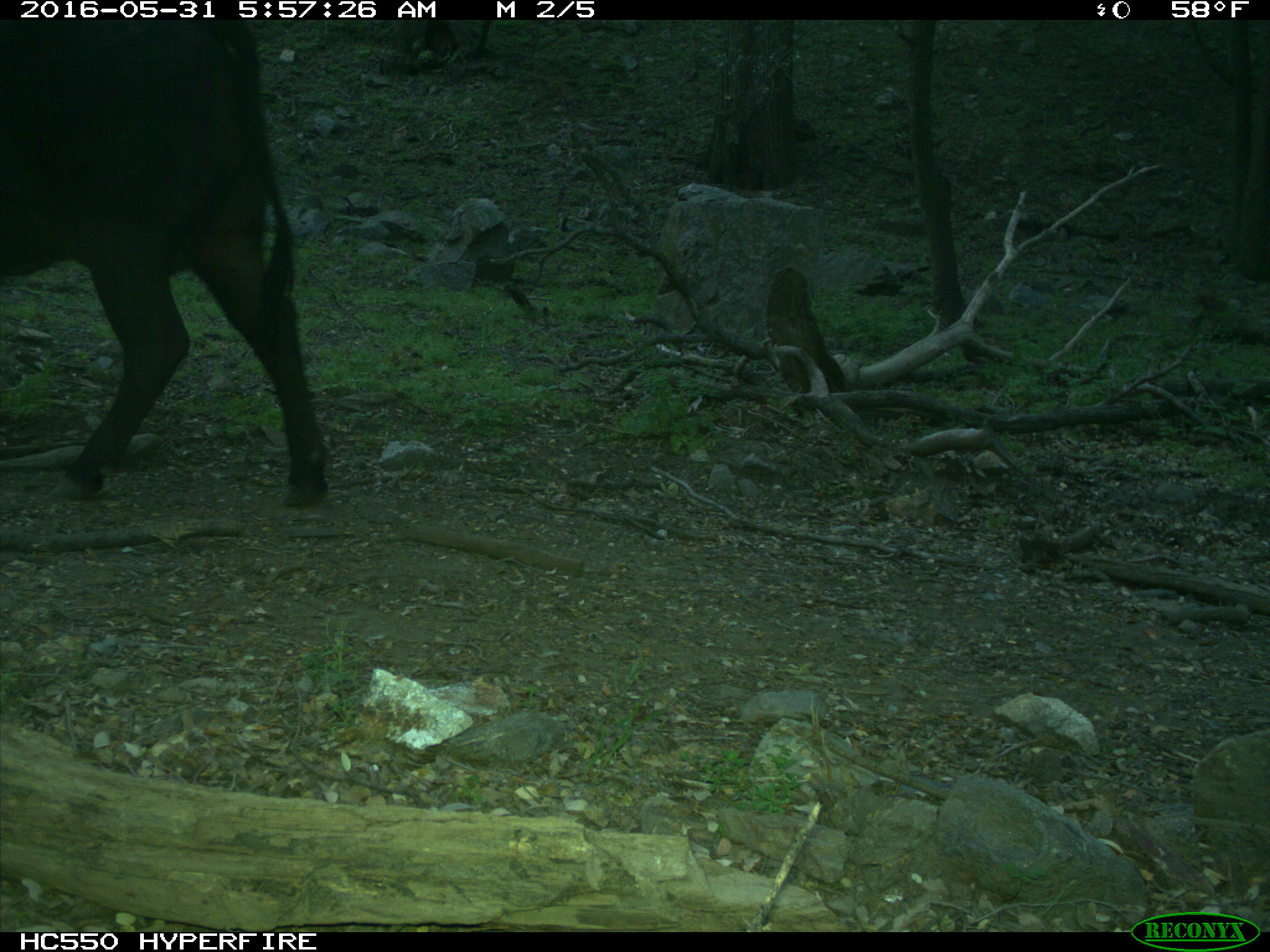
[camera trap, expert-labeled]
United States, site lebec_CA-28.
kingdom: Animalia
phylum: Chordata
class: Mammalia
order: Artiodactyla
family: Bovidae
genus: Bos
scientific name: Bos taurus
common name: domestic cow